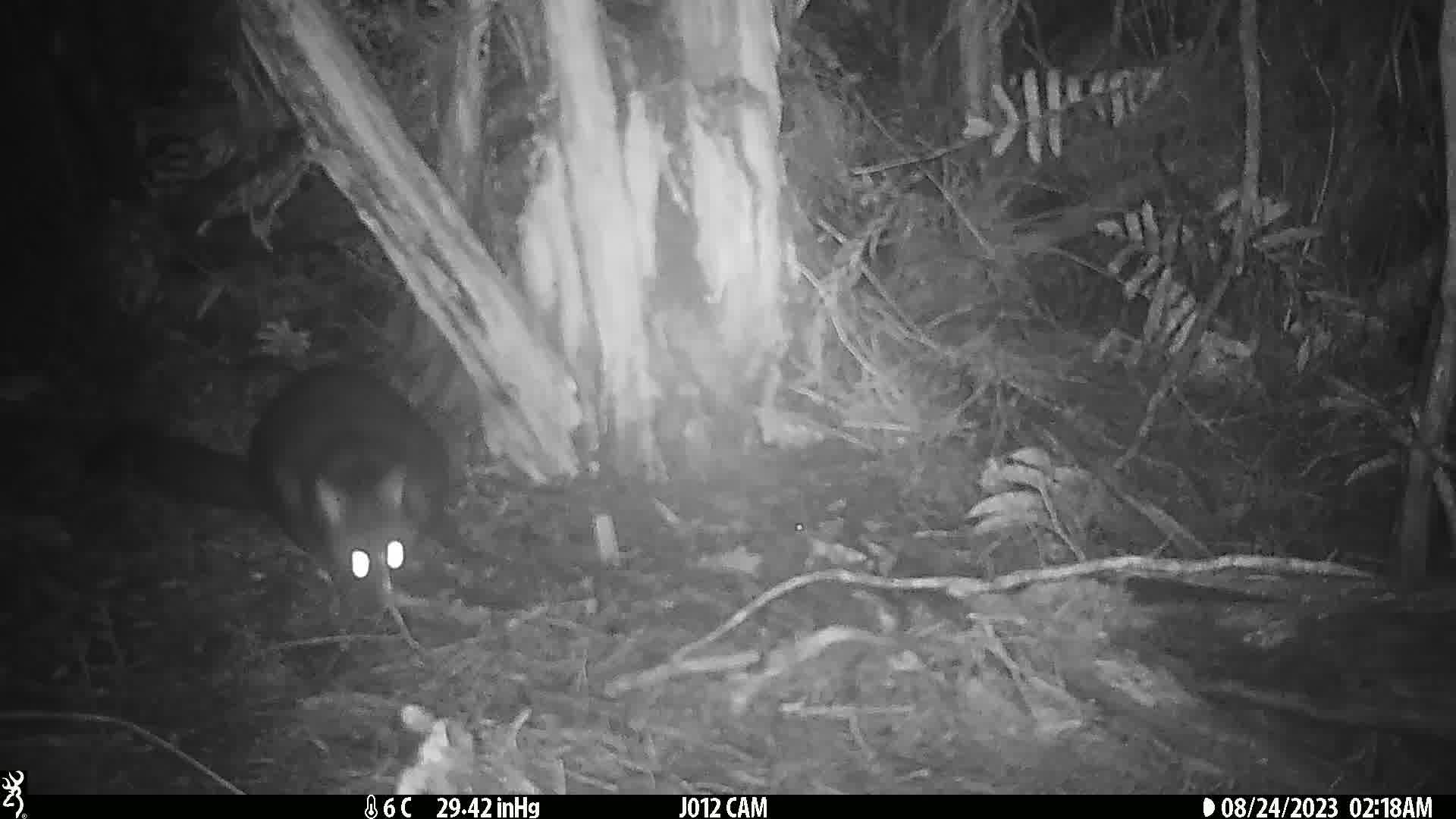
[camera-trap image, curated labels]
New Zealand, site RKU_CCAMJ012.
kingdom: Animalia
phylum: Chordata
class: Mammalia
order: Diprotodontia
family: Phalangeridae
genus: Trichosurus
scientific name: Trichosurus vulpecula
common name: common brushtail possum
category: possum